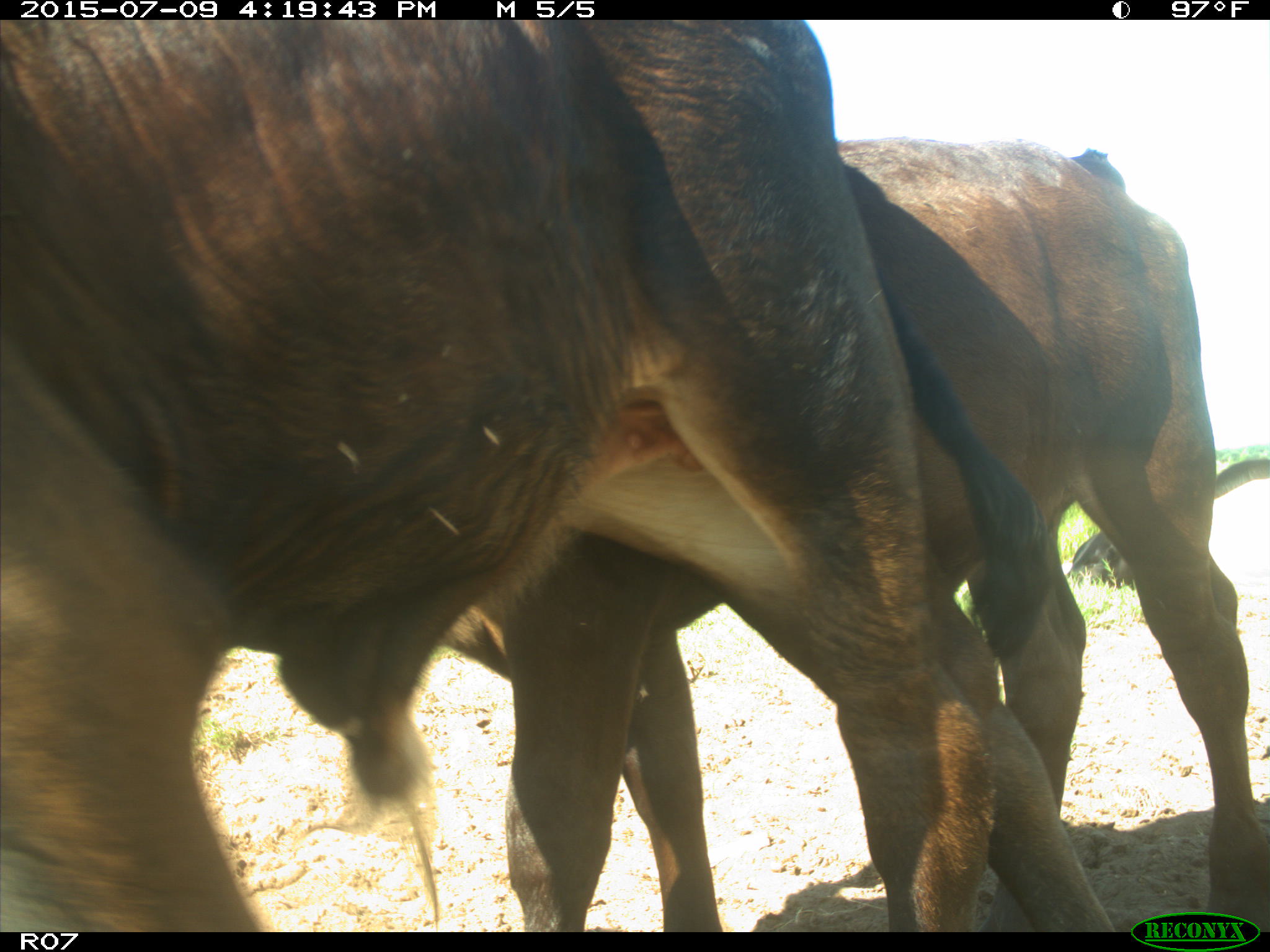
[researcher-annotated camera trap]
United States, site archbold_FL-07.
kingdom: Animalia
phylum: Chordata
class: Mammalia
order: Artiodactyla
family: Bovidae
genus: Bos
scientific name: Bos taurus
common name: domestic cow